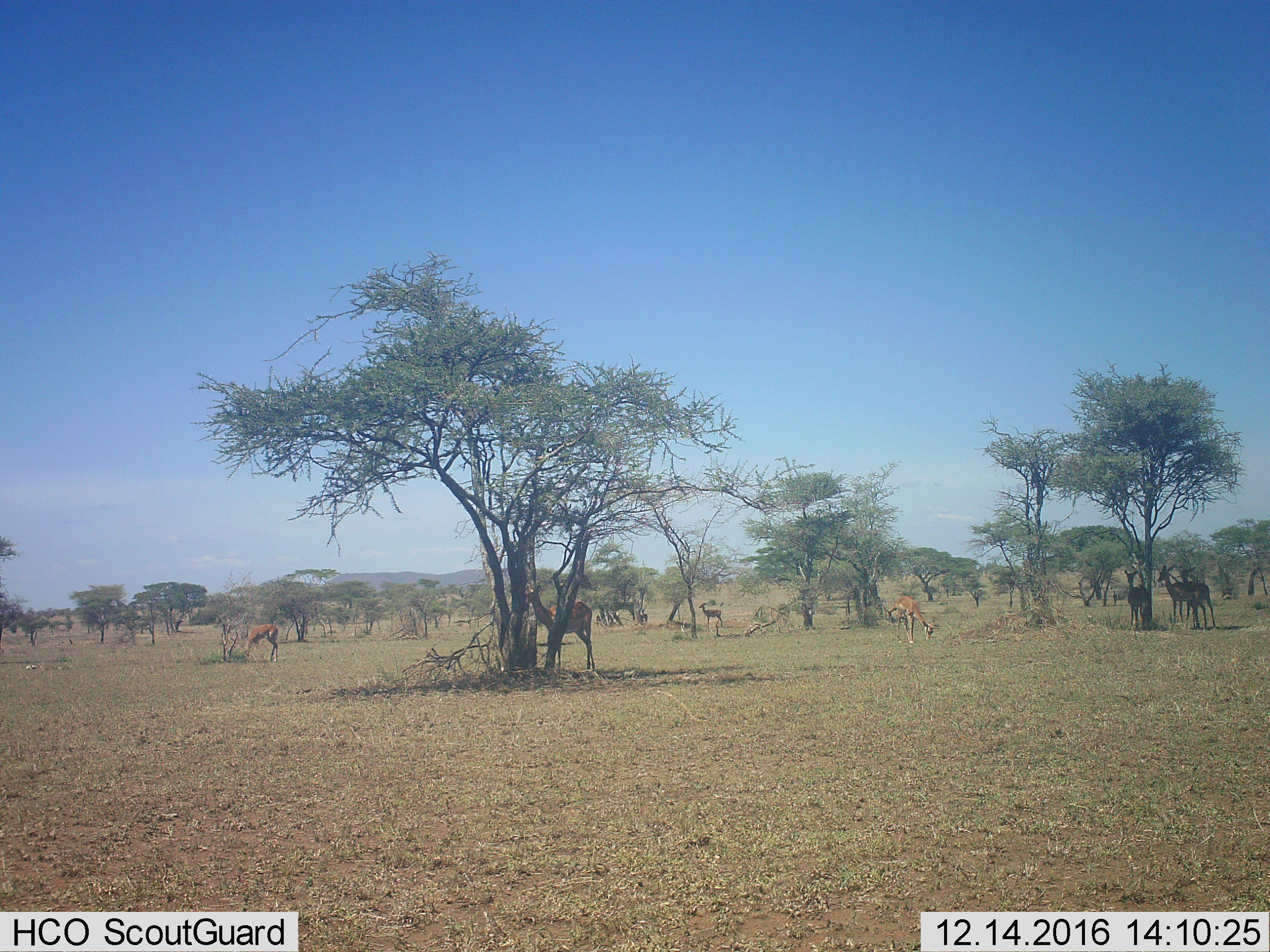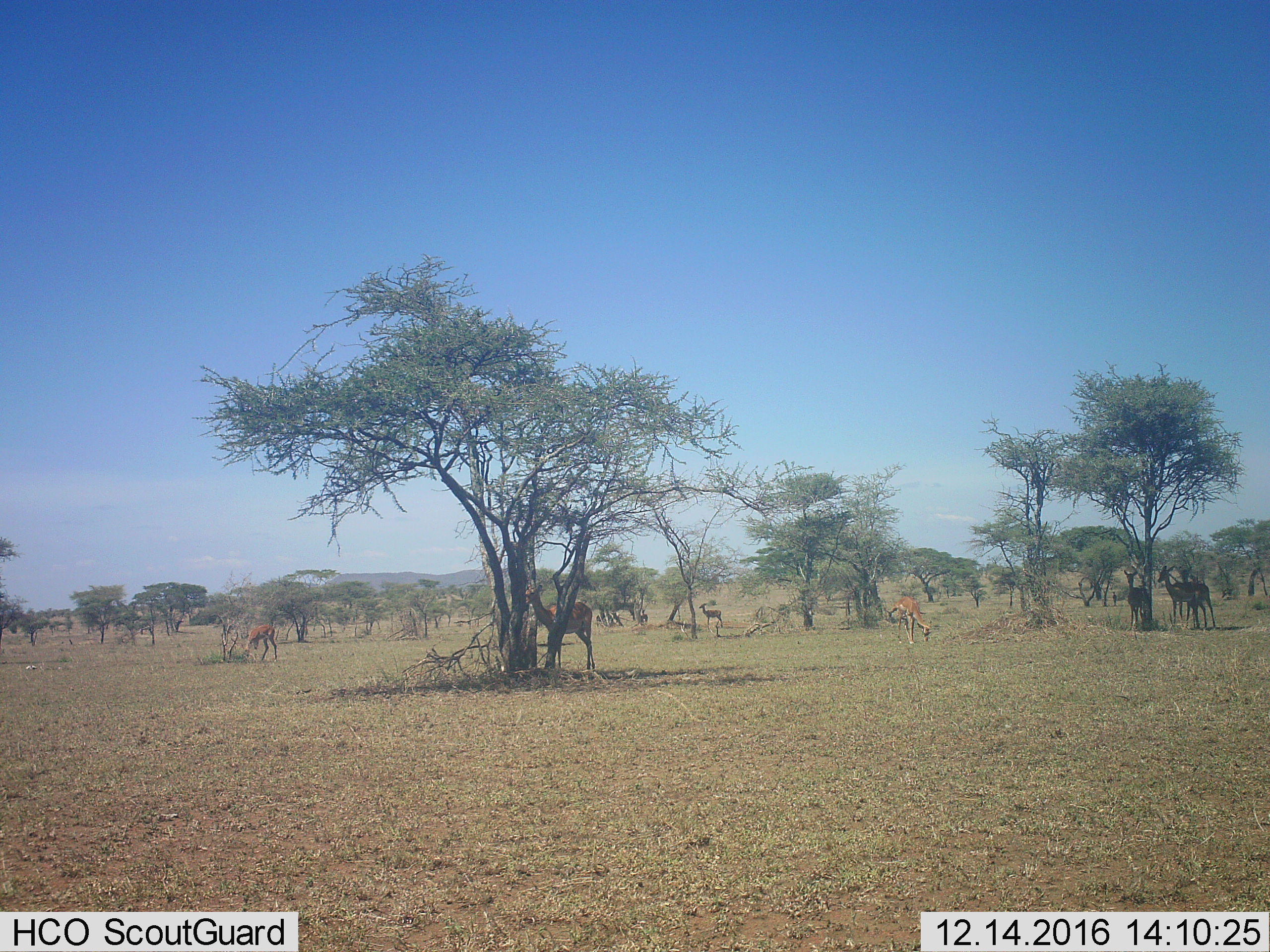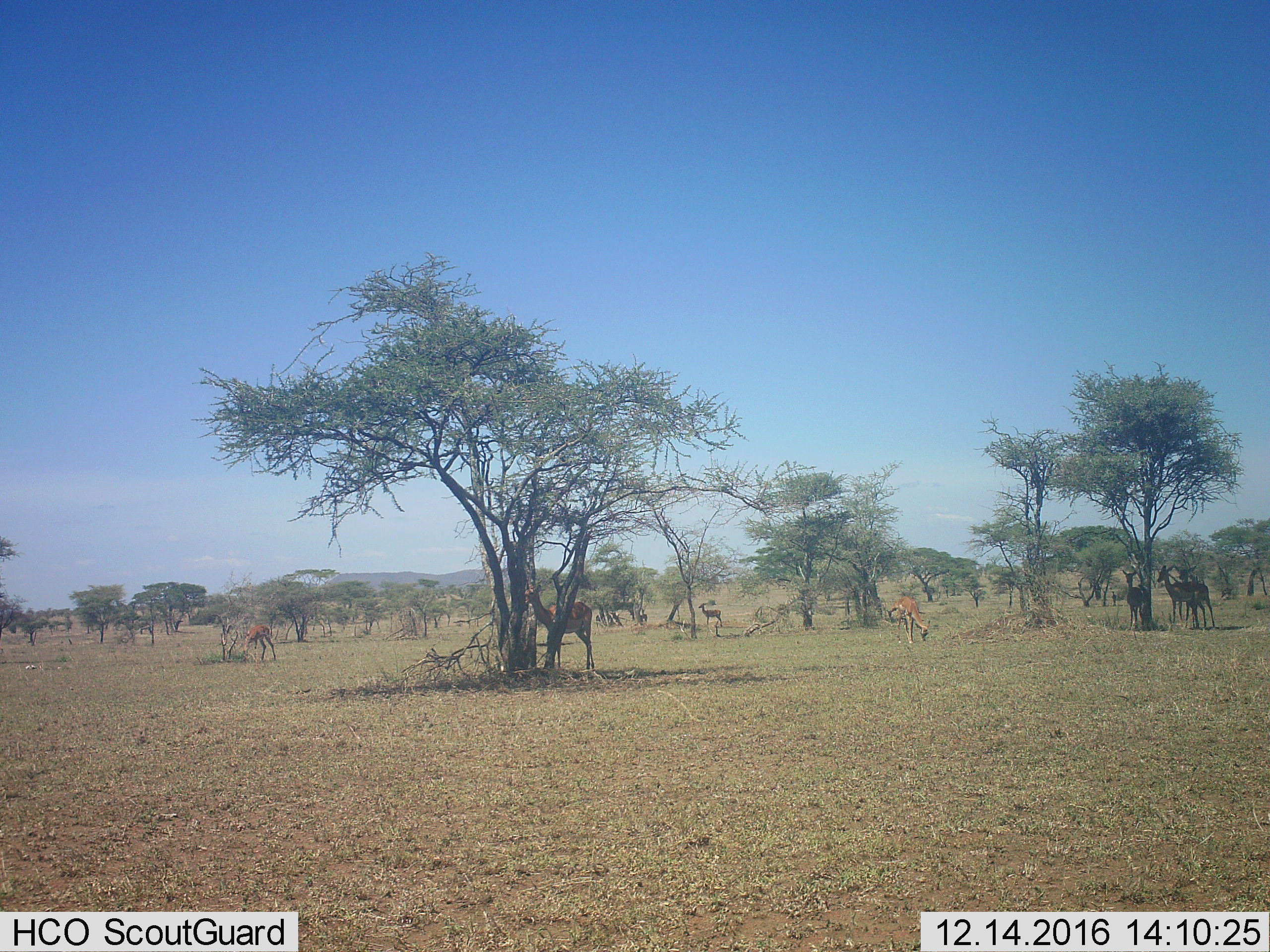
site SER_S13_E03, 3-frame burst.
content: unidentified animal